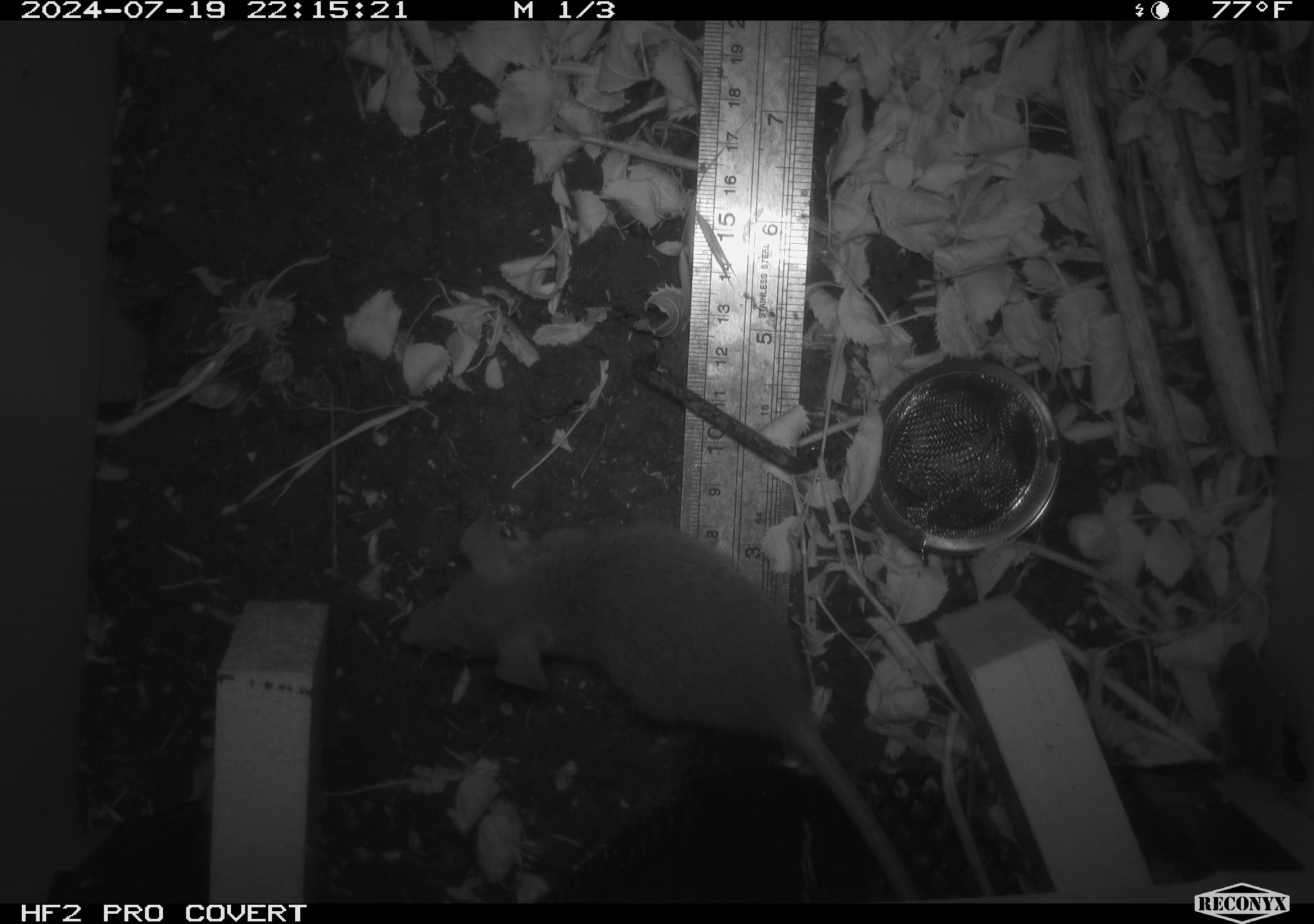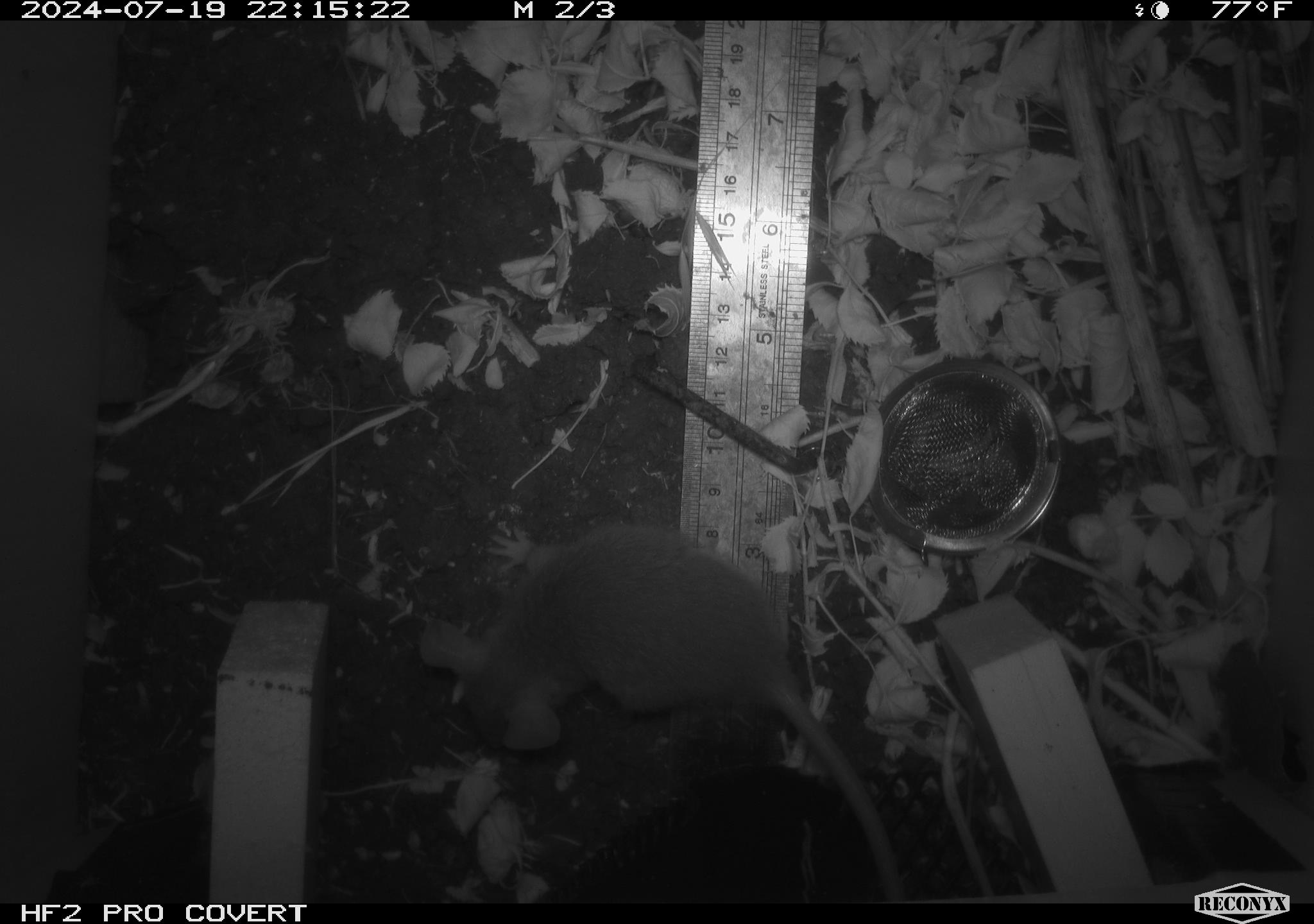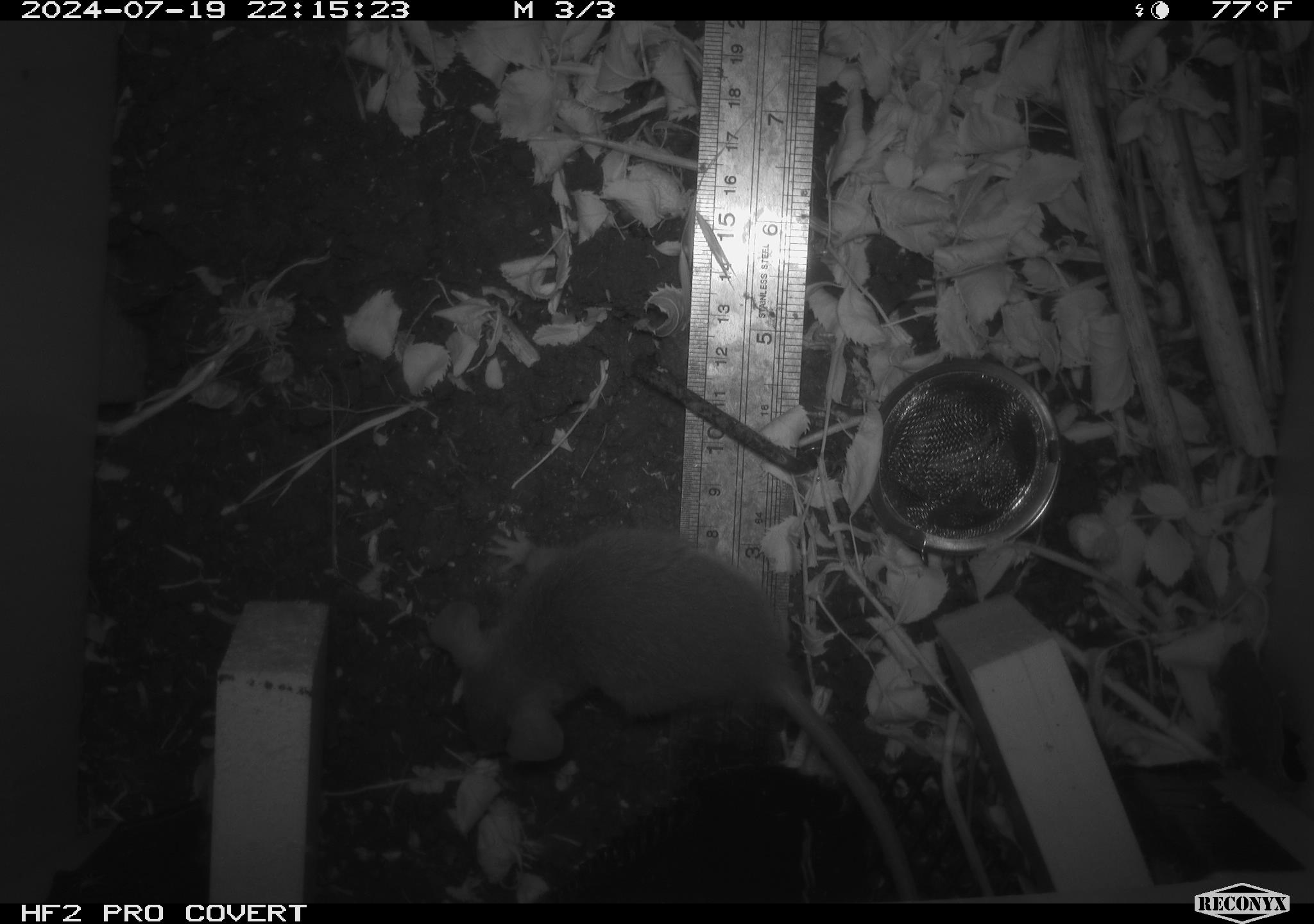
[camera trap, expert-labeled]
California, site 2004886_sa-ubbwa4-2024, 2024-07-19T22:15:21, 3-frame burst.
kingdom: Animalia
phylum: Chordata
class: Mammalia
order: Rodentia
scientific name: Rodentia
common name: woodrat or rat or mouse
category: woodrat or rat or mouse species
Woodrat or rat or mouse species (woodrat or rat or mouse) (Rodentia).